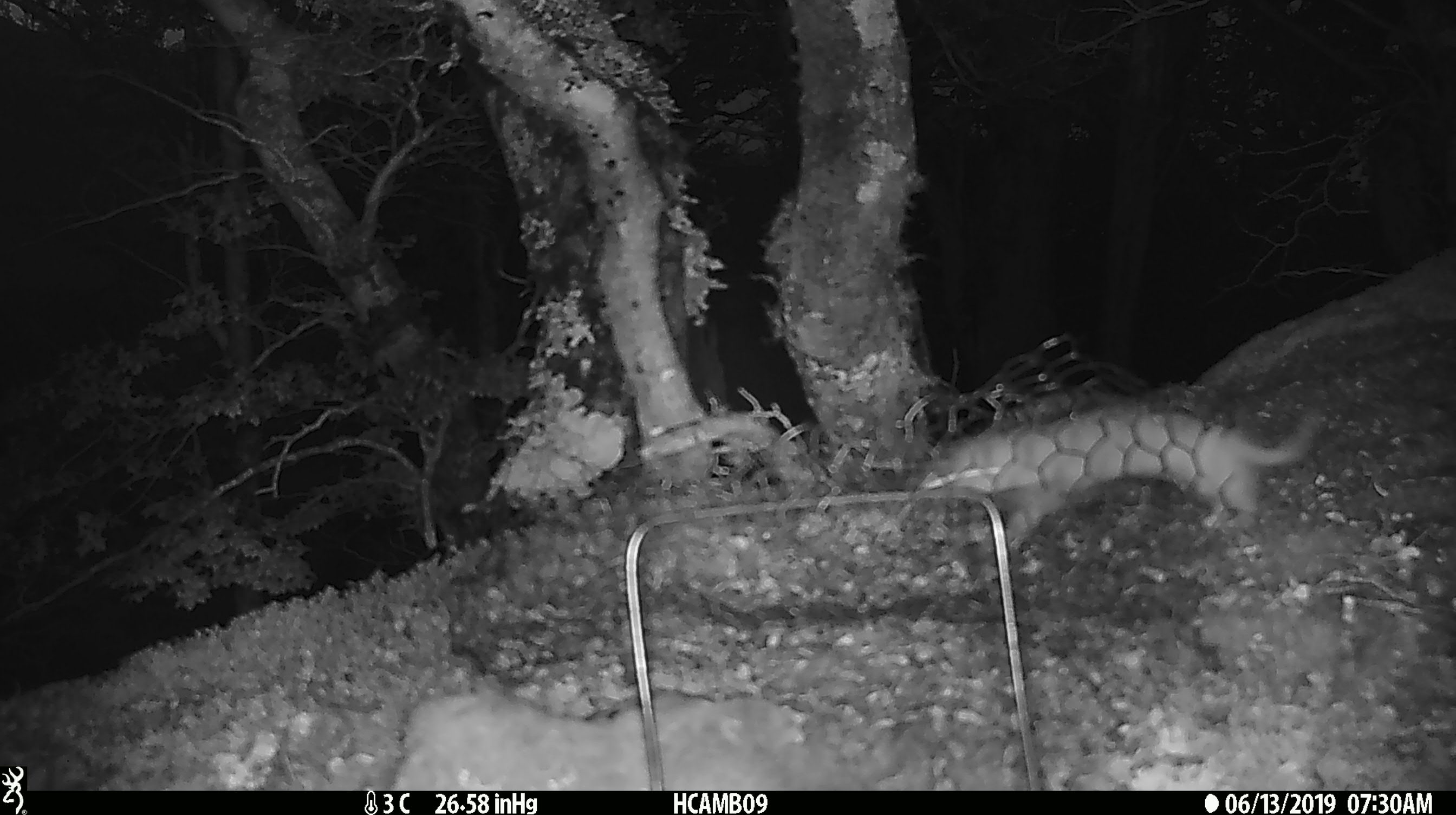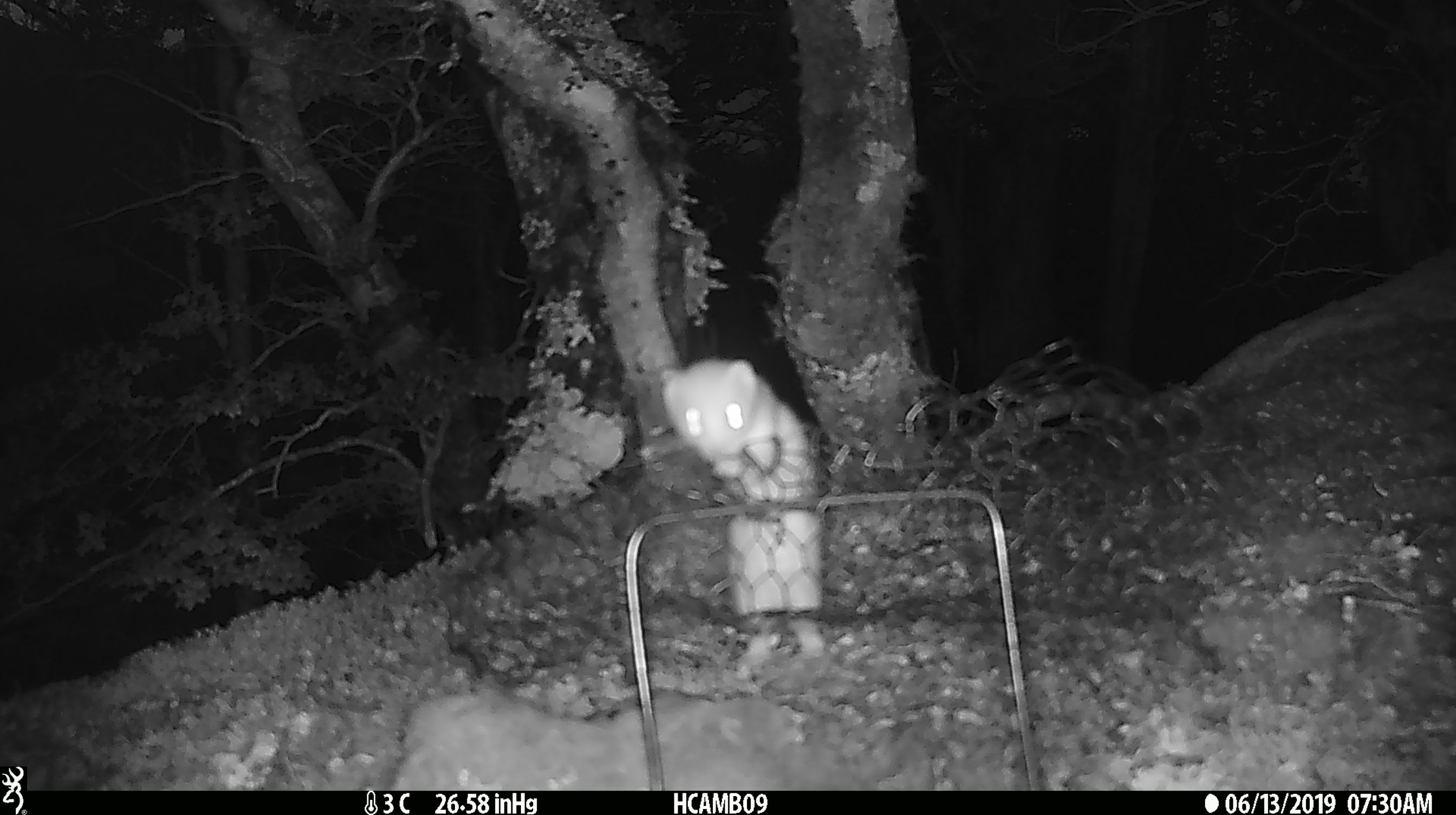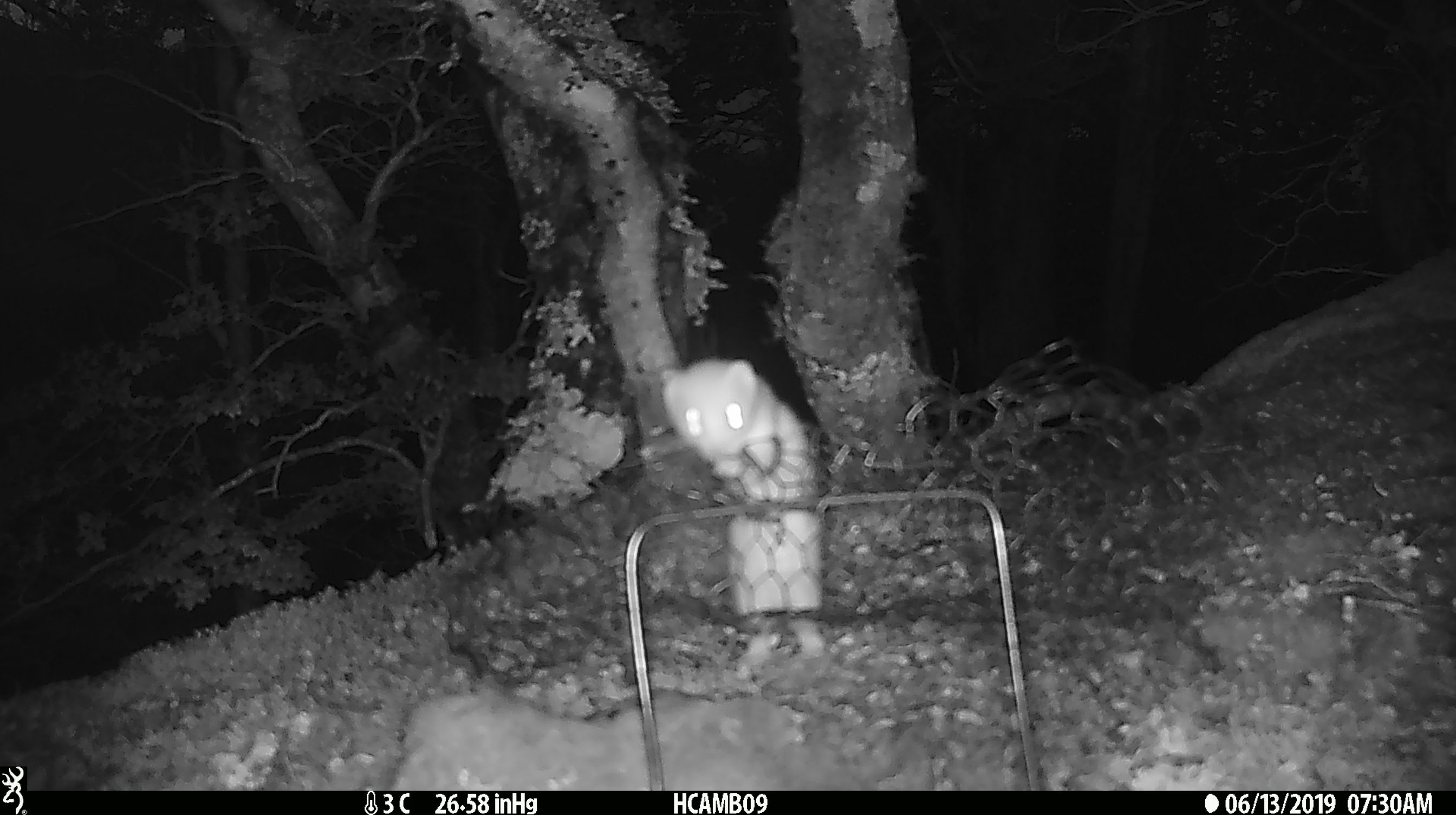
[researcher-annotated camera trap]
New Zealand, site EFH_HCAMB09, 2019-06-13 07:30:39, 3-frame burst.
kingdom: Animalia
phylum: Chordata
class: Mammalia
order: Carnivora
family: Mustelidae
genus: Mustela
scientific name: Mustela nivalis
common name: least weasel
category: weasel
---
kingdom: Animalia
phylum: Chordata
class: Mammalia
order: Carnivora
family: Mustelidae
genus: Mustela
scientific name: Mustela erminea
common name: stoat